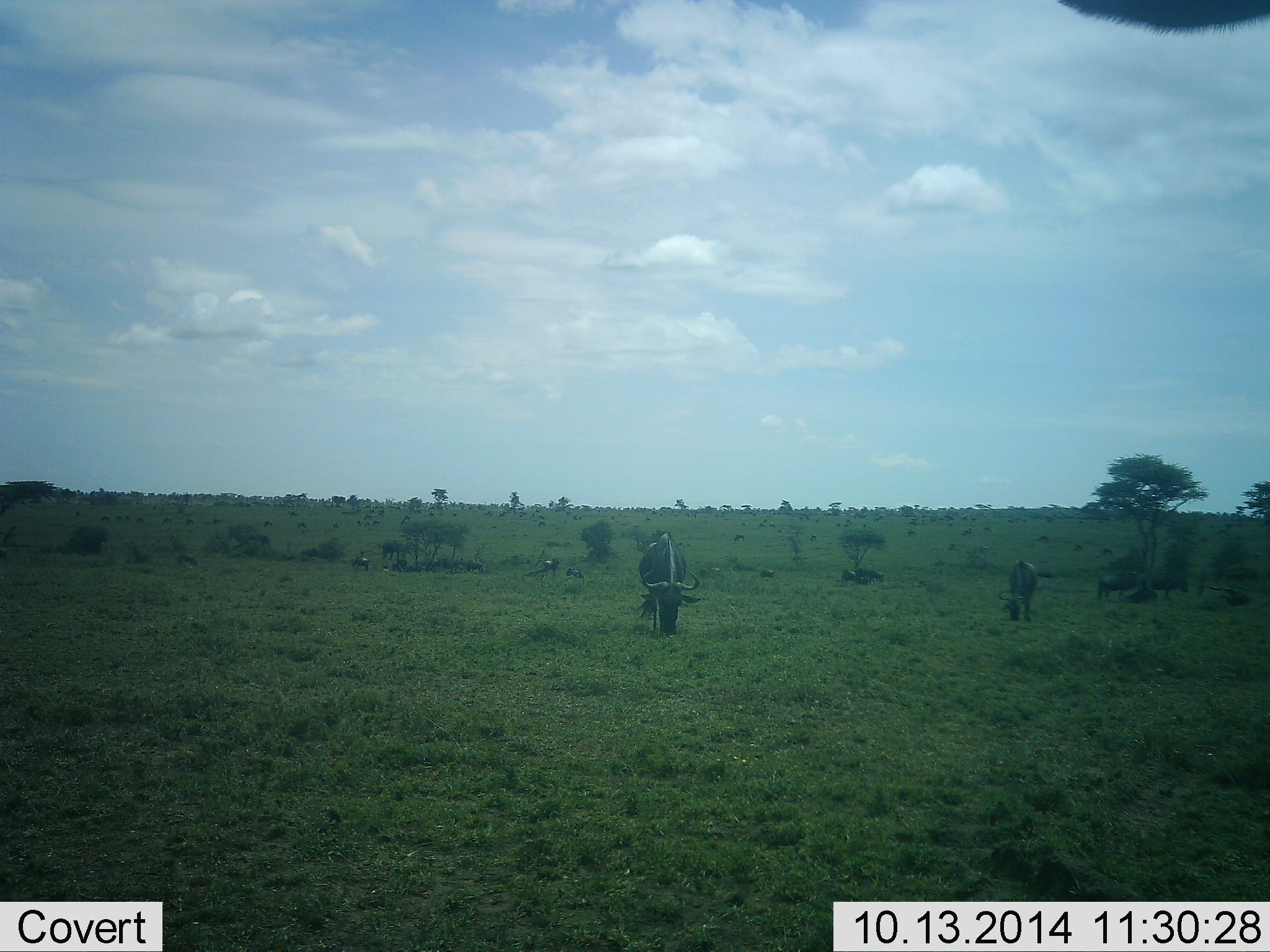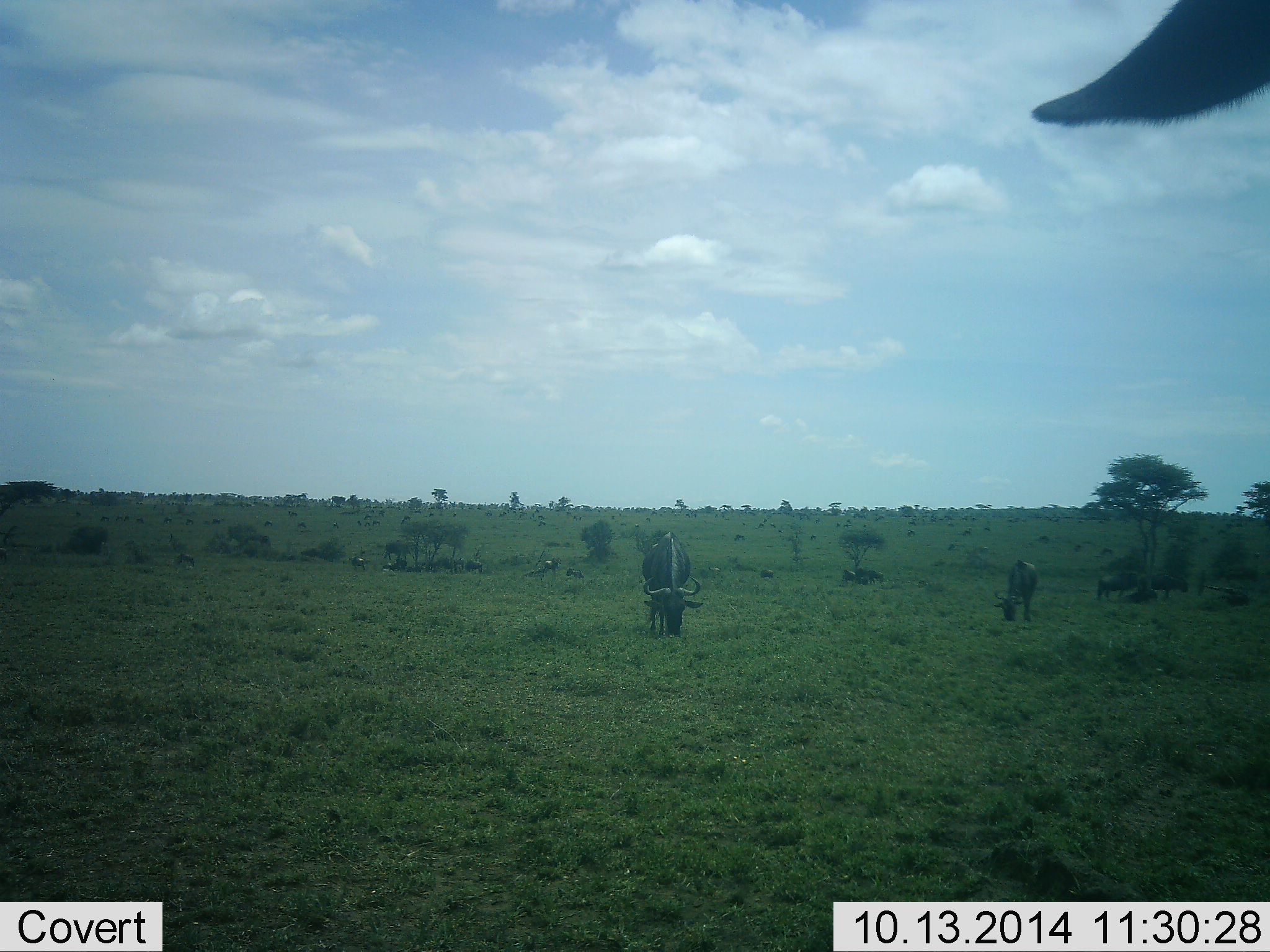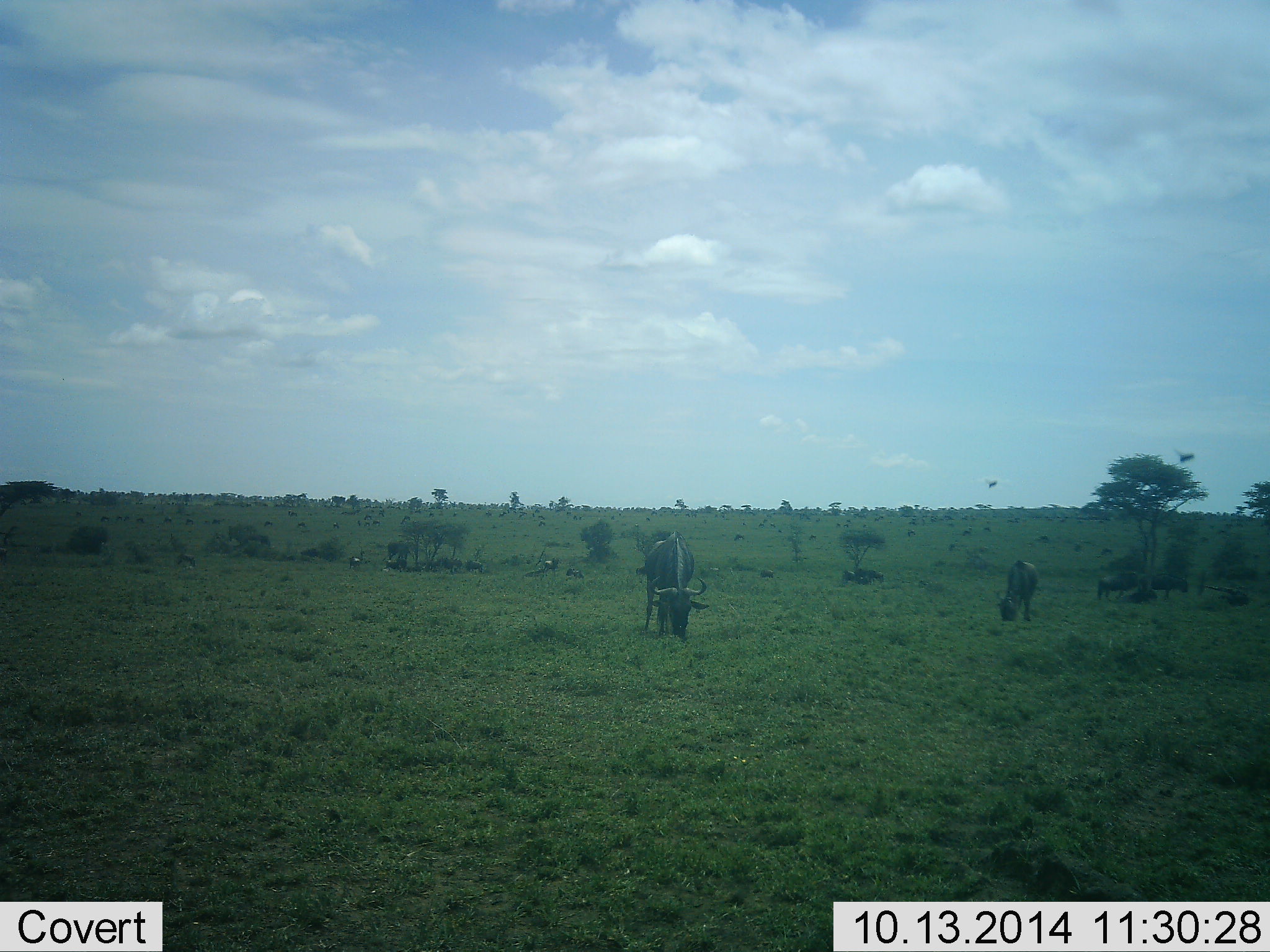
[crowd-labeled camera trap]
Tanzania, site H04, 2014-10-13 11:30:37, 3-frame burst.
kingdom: Animalia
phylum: Chordata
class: Mammalia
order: Artiodactyla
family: Bovidae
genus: Connochaetes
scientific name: Connochaetes taurinus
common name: blue wildebeest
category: wildebeest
Wildebeest (blue wildebeest) (Connochaetes taurinus), count 7. Behavior (volunteer vote fractions): standing 29%, resting 7%, moving 14%, interacting 0%. Young present (vote fraction): 0%. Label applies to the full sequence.